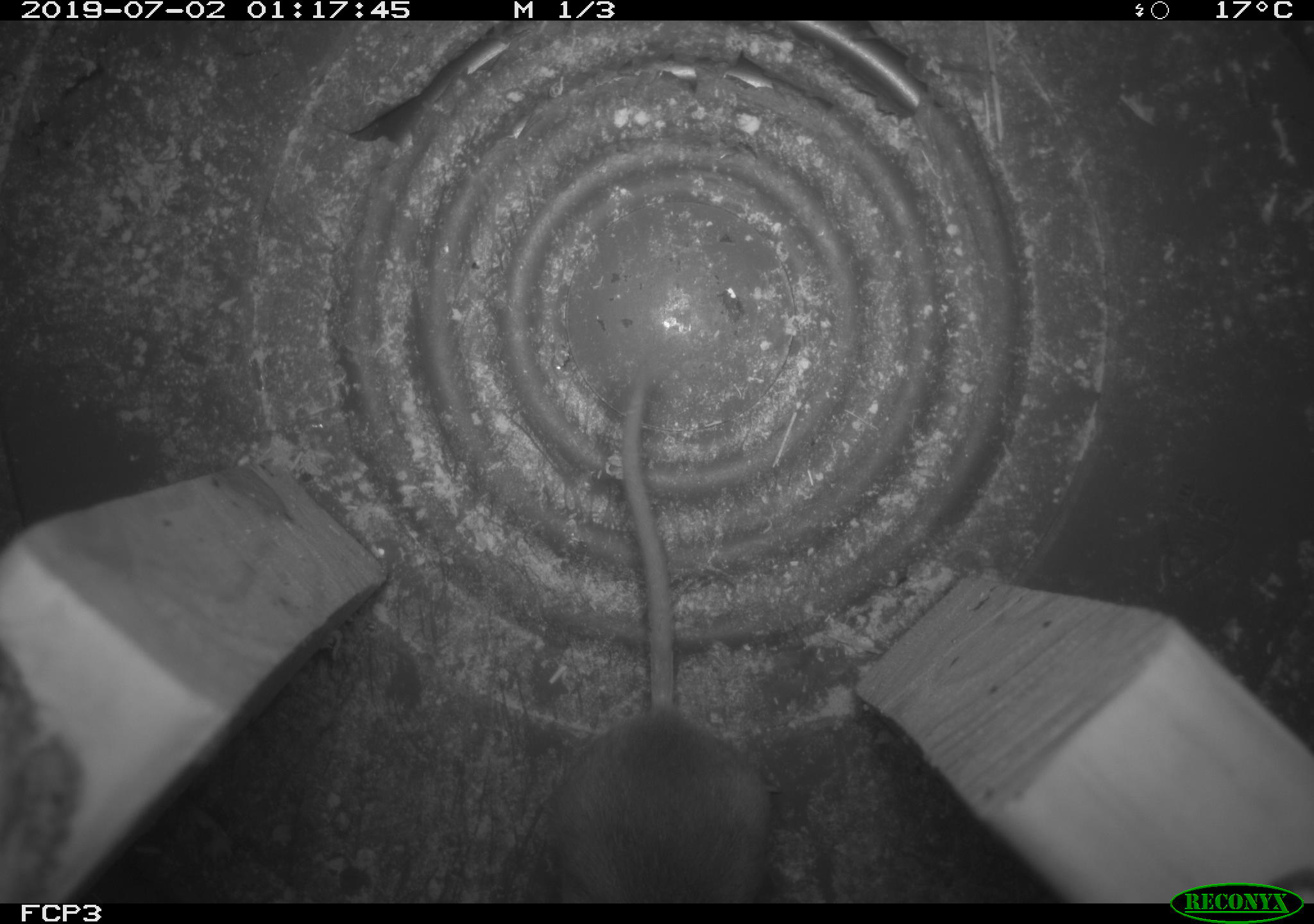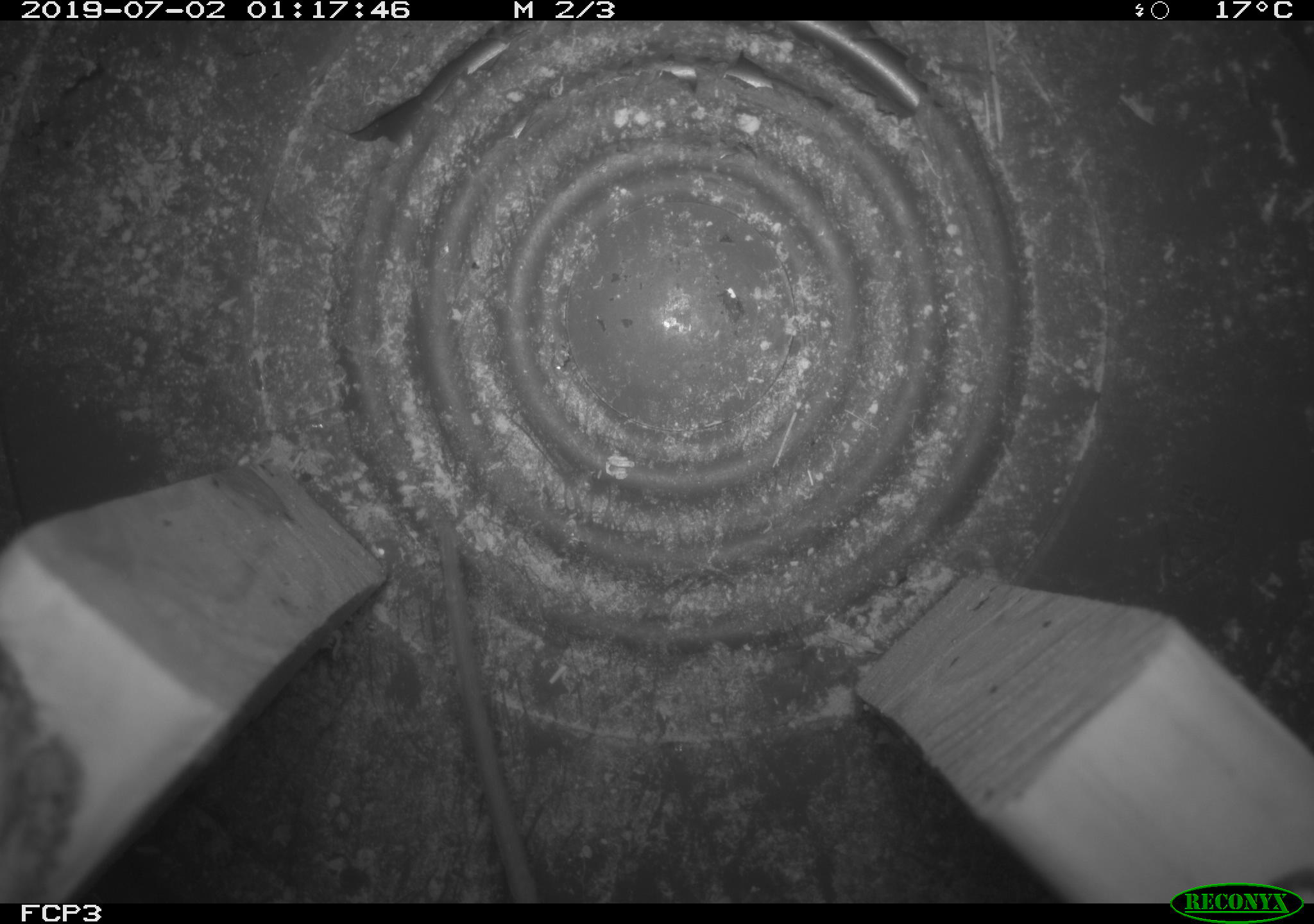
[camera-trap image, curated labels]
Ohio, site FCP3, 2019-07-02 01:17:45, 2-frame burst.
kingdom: Animalia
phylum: Chordata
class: Mammalia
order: Rodentia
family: Cricetidae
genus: Peromyscus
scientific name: Peromyscus leucopus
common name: white-footed mouse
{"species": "white-footed mouse (Peromyscus leucopus)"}